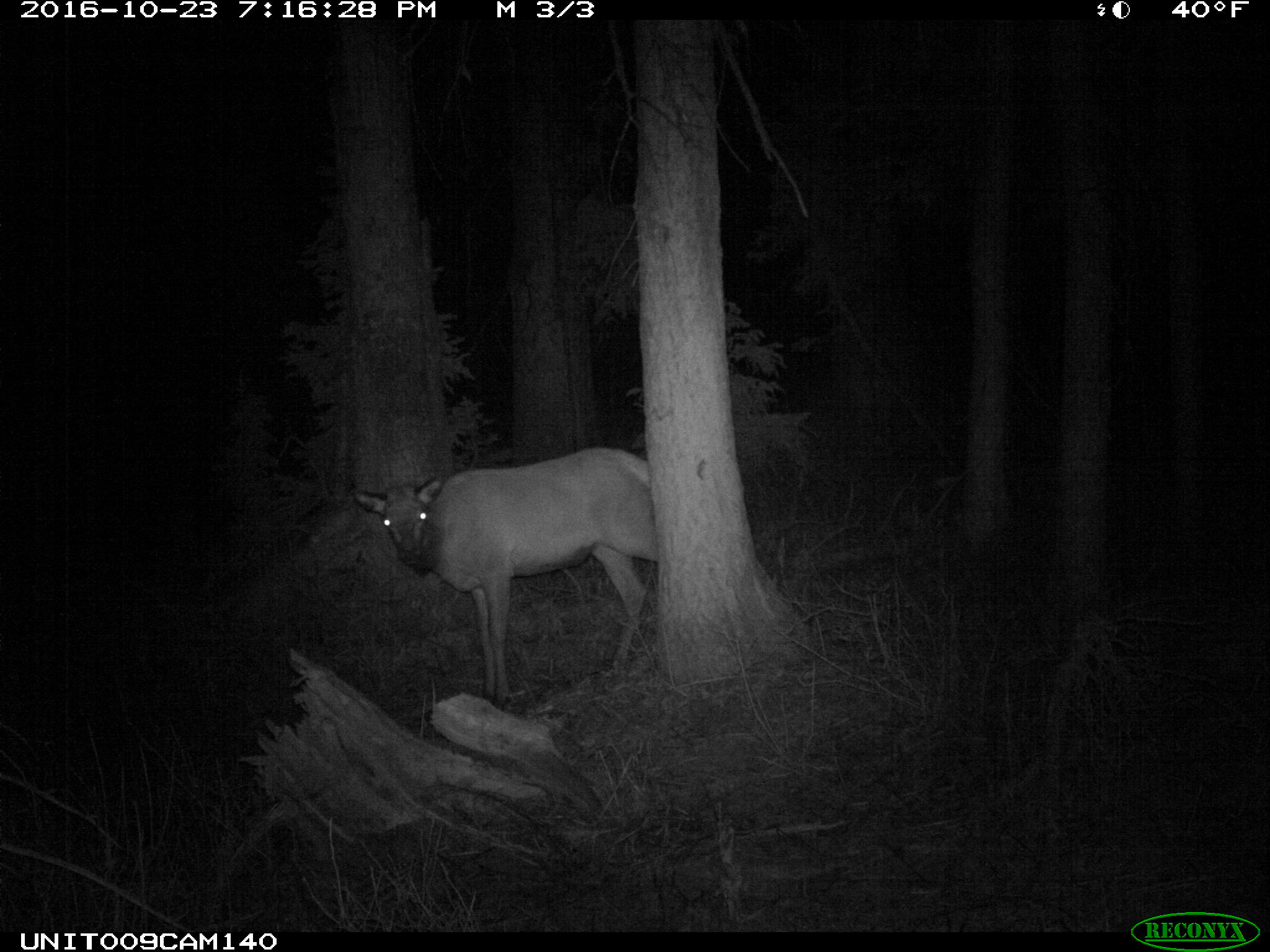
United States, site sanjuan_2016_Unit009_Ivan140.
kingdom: Animalia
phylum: Chordata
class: Mammalia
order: Artiodactyla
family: Cervidae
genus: Cervus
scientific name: Cervus elaphus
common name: red deer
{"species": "Cervus elaphus (red deer)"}